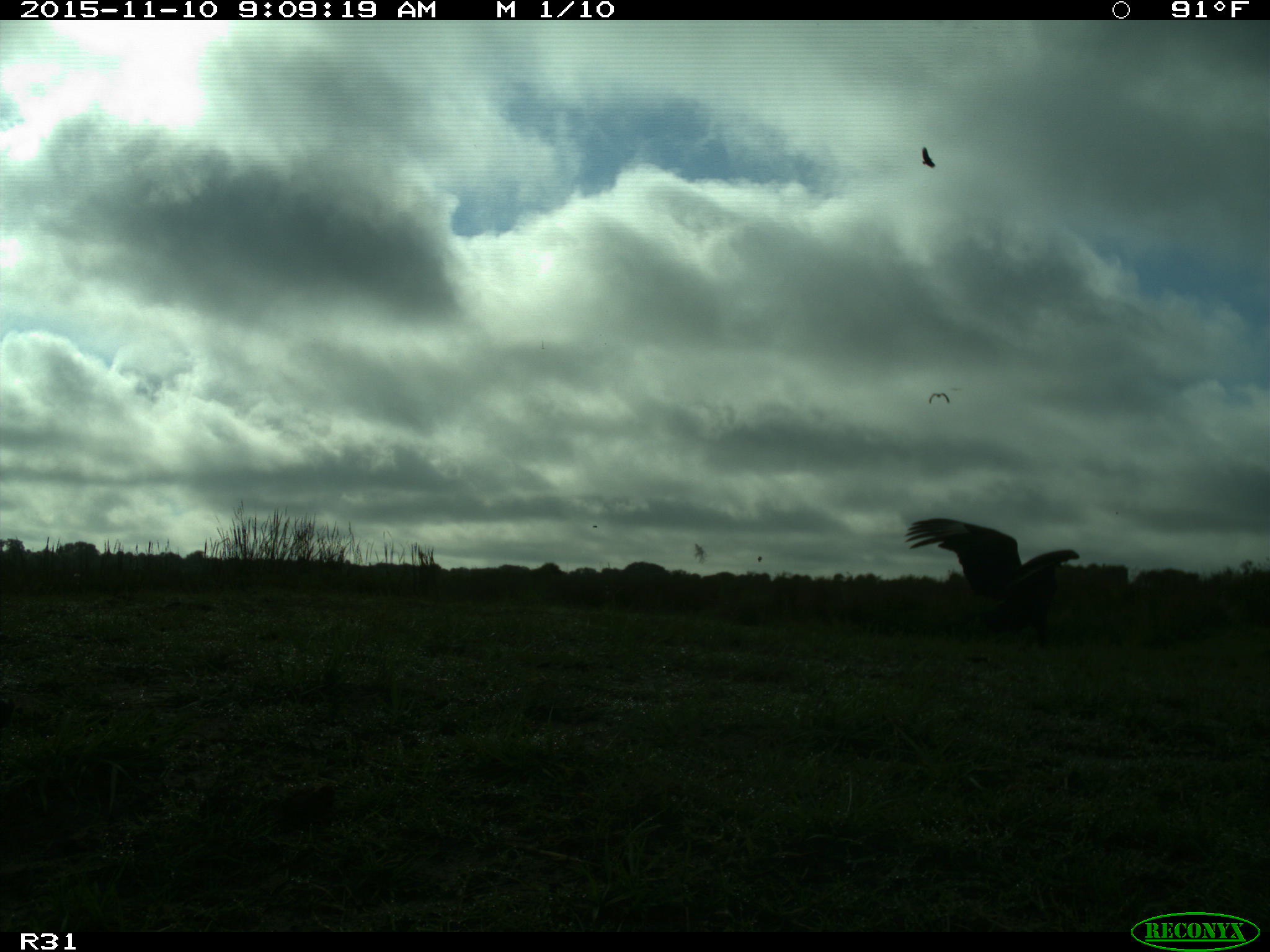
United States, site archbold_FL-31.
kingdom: Animalia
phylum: Chordata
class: Aves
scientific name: Aves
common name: birds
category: unidentified bird